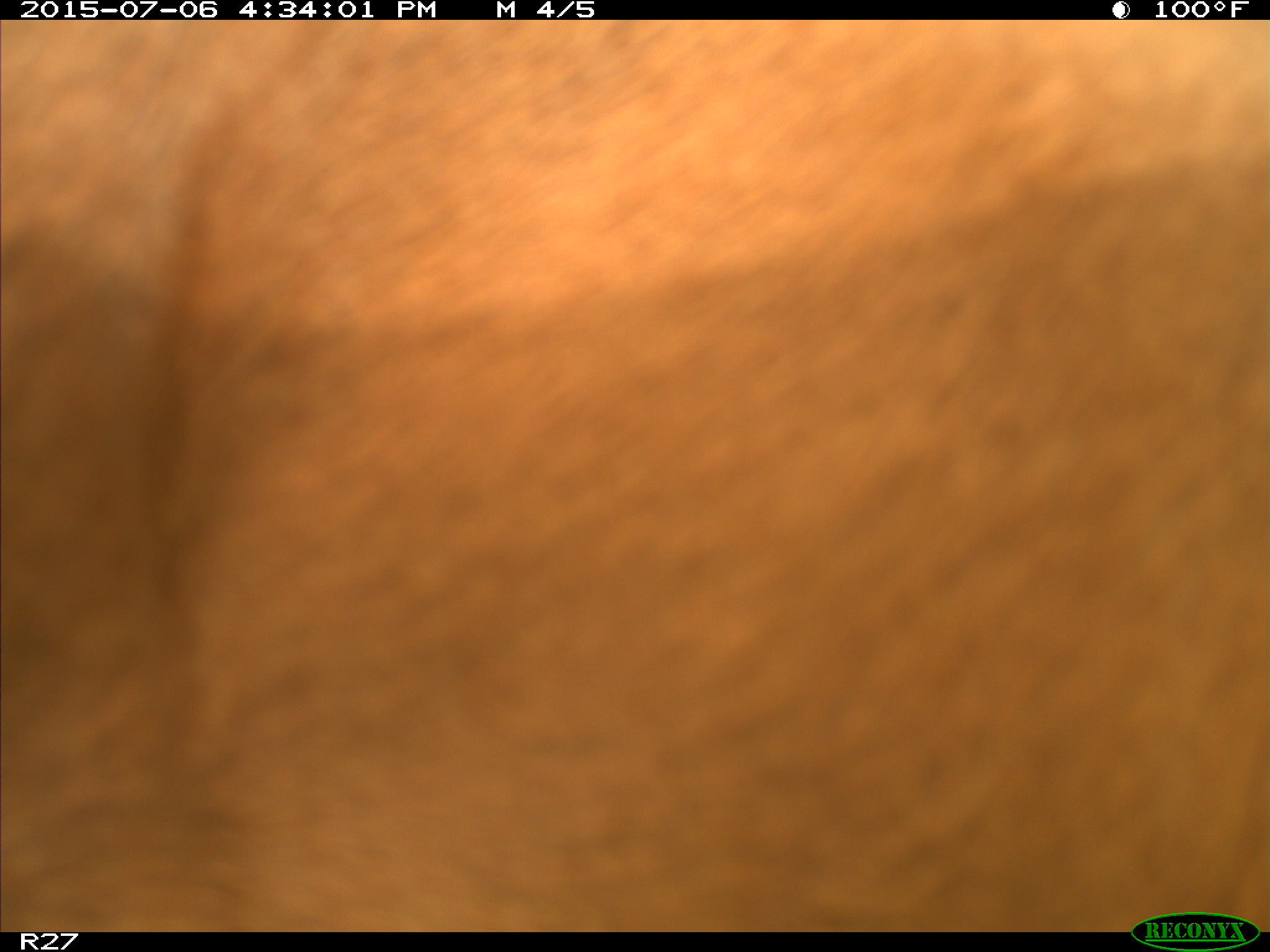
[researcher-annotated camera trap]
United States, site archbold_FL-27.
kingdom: Animalia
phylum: Chordata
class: Mammalia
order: Artiodactyla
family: Bovidae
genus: Bos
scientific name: Bos taurus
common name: domestic cow